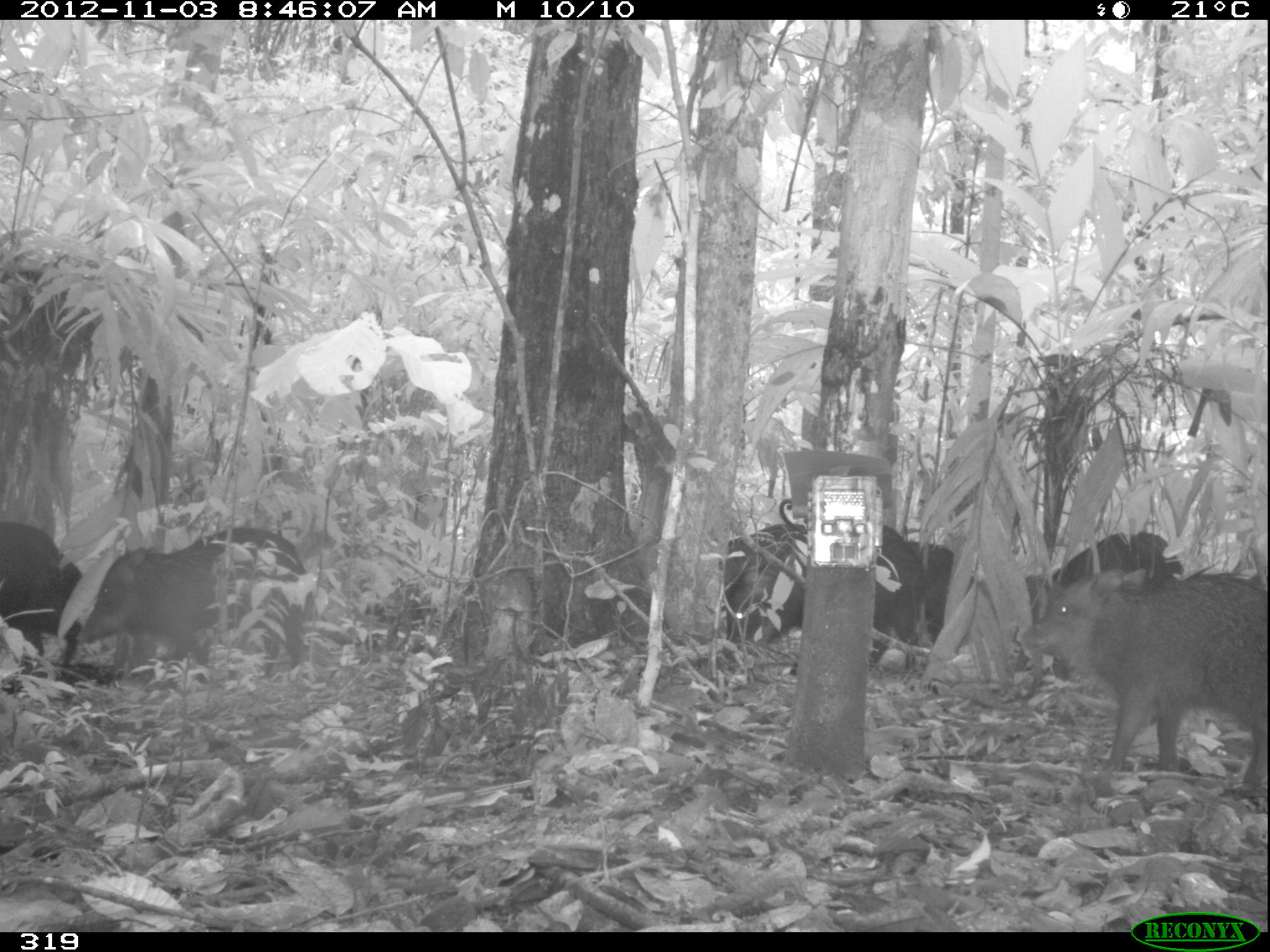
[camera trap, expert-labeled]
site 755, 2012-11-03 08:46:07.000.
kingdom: Animalia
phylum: Chordata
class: Mammalia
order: Artiodactyla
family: Tayassuidae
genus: Tayassu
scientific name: Tayassu pecari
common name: white-lipped peccary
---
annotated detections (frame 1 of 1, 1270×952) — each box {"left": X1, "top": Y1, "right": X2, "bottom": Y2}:
tayassu pecari: {"left": 1037, "top": 567, "right": 1267, "bottom": 783}; {"left": 79, "top": 524, "right": 314, "bottom": 677}; {"left": 724, "top": 525, "right": 928, "bottom": 666}; {"left": 1021, "top": 529, "right": 1181, "bottom": 706}; {"left": 0, "top": 520, "right": 92, "bottom": 689}; {"left": 721, "top": 524, "right": 807, "bottom": 664}; {"left": 898, "top": 539, "right": 962, "bottom": 655}